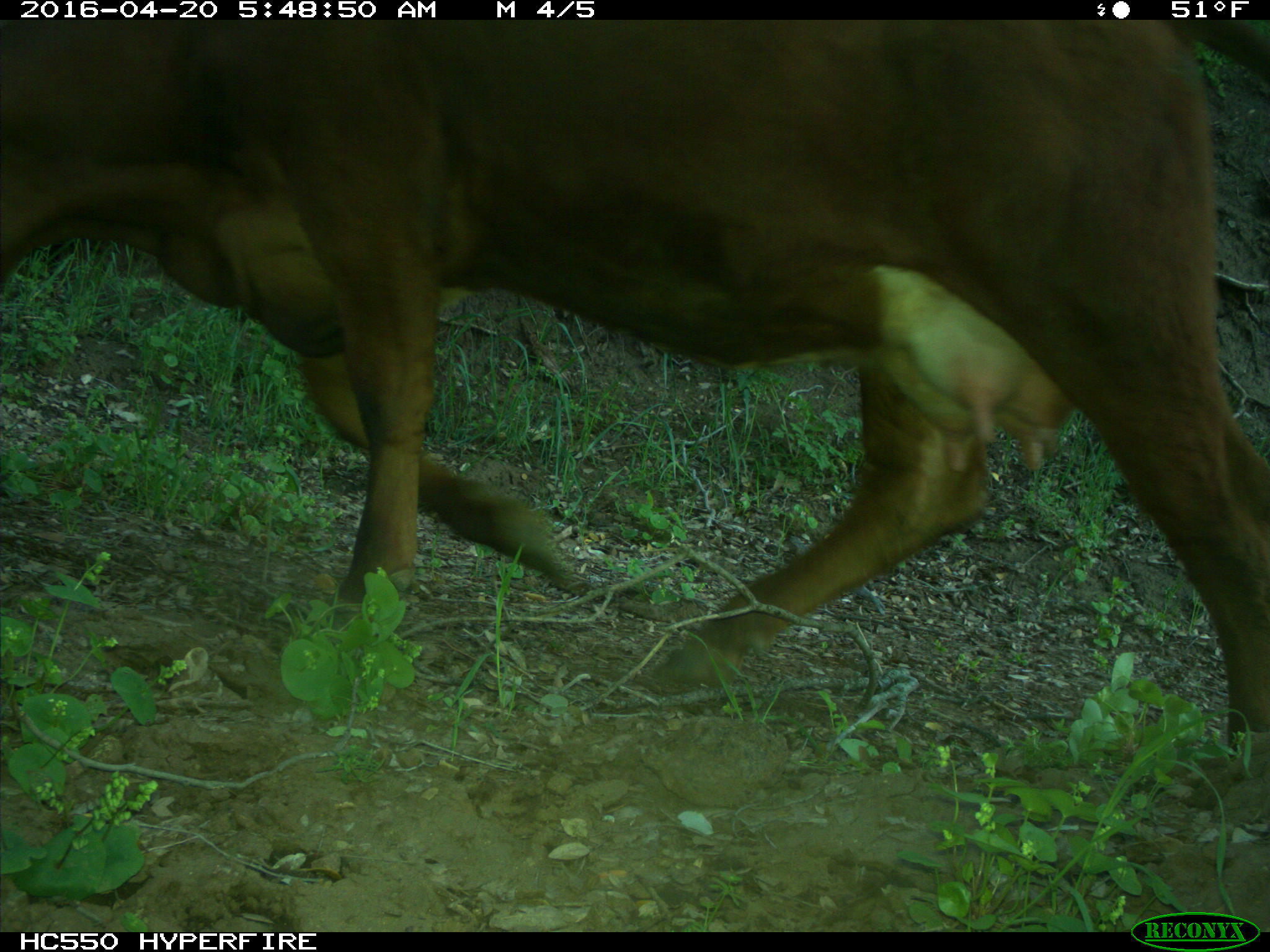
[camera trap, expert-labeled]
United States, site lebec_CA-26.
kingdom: Animalia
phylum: Chordata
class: Mammalia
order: Artiodactyla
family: Bovidae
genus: Bos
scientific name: Bos taurus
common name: domestic cow